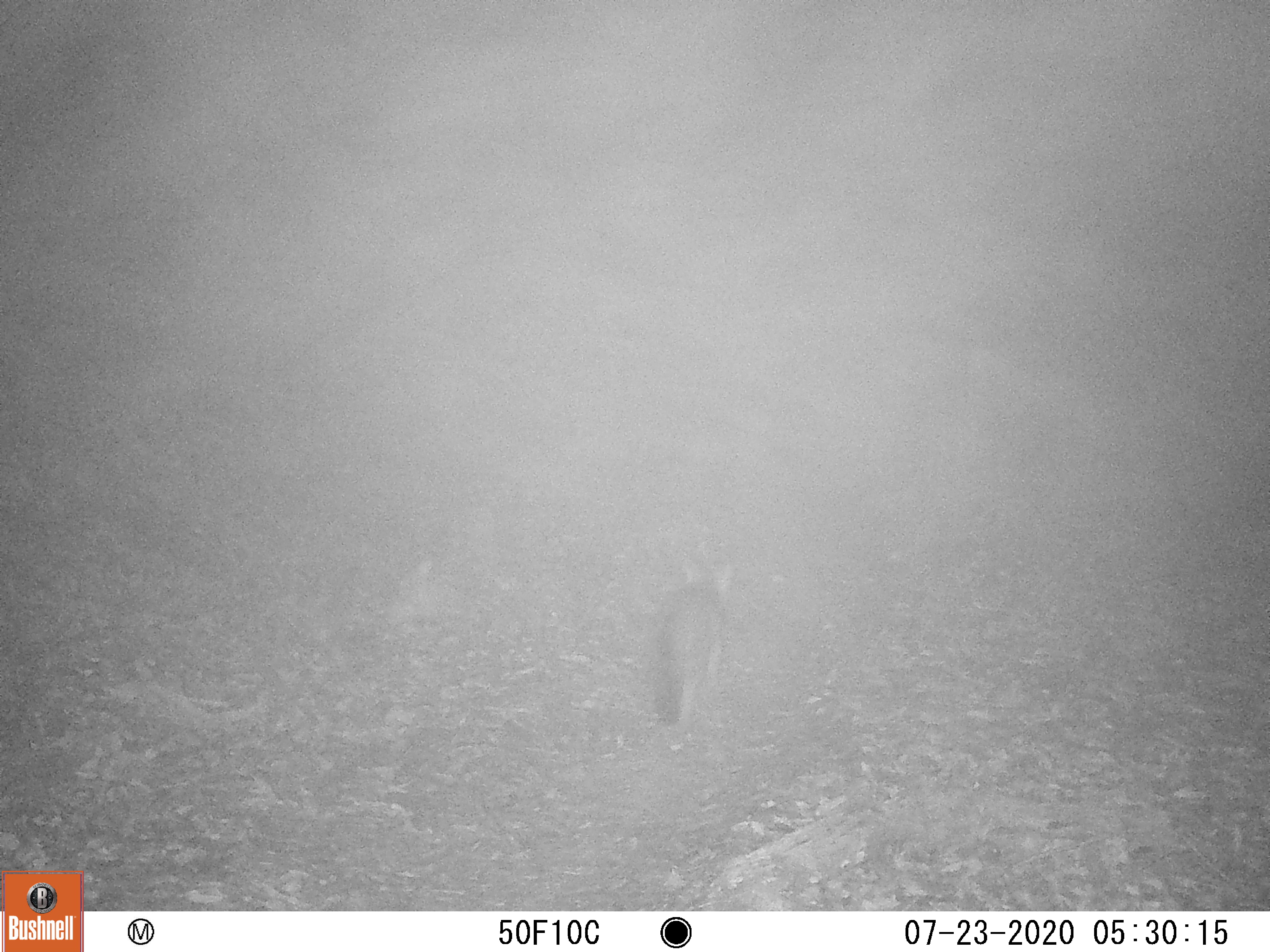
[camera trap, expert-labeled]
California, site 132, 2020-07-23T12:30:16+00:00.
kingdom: Animalia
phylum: Chordata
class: Mammalia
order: Carnivora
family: Canidae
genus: Urocyon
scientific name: Urocyon cinereoargenteus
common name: gray fox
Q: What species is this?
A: Gray fox (Urocyon cinereoargenteus).